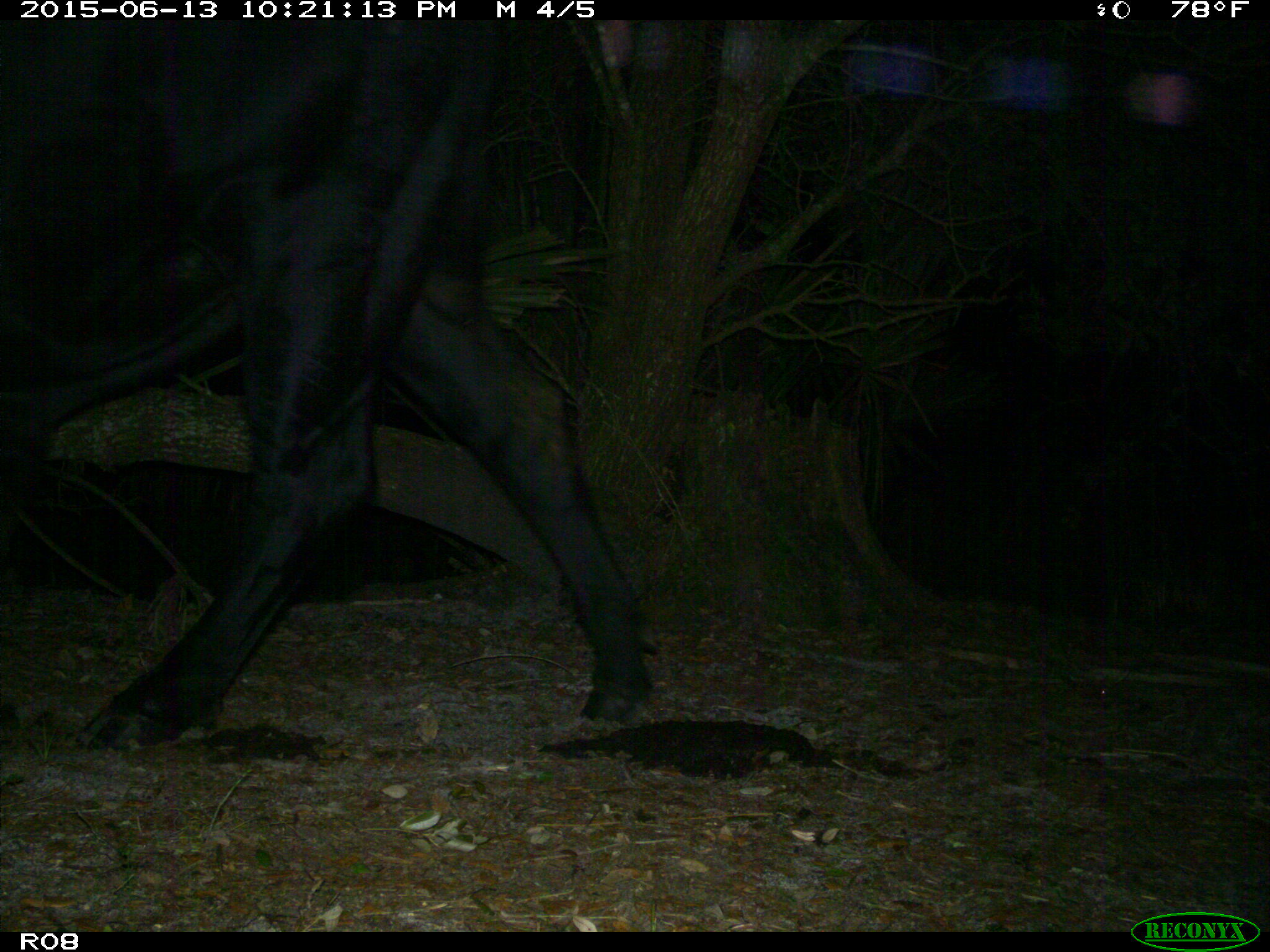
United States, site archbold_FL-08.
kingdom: Animalia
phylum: Chordata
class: Mammalia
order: Artiodactyla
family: Bovidae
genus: Bos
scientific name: Bos taurus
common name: domestic cow